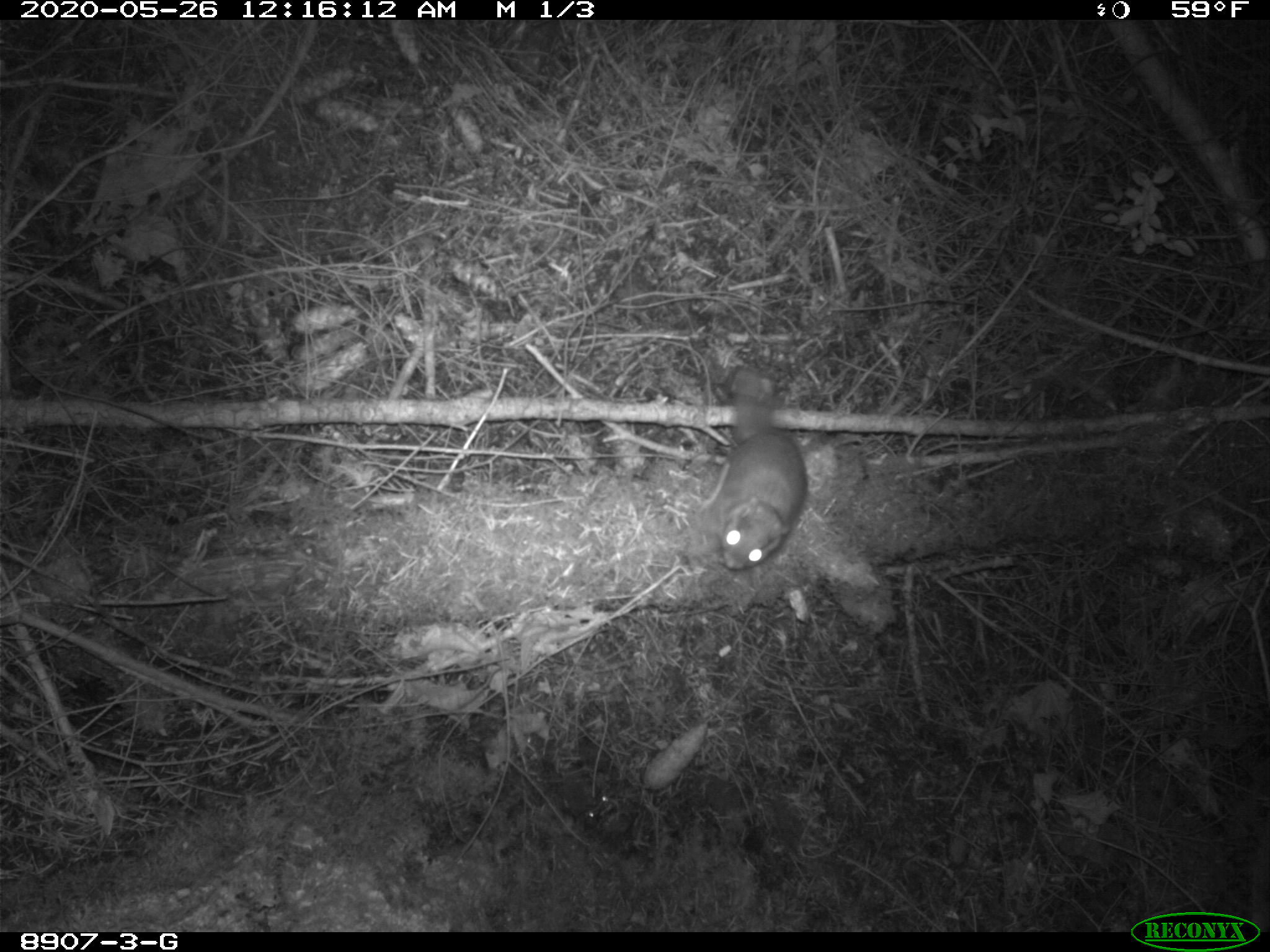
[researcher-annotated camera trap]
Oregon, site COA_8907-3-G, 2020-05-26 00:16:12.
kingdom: Animalia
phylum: Chordata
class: Mammalia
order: Rodentia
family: Sciuridae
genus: Glaucomys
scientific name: Glaucomys oregonensis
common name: humboldt's flying squirrel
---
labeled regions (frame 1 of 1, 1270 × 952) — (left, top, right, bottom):
humboldt's flying squirrel: (707, 360, 816, 585)